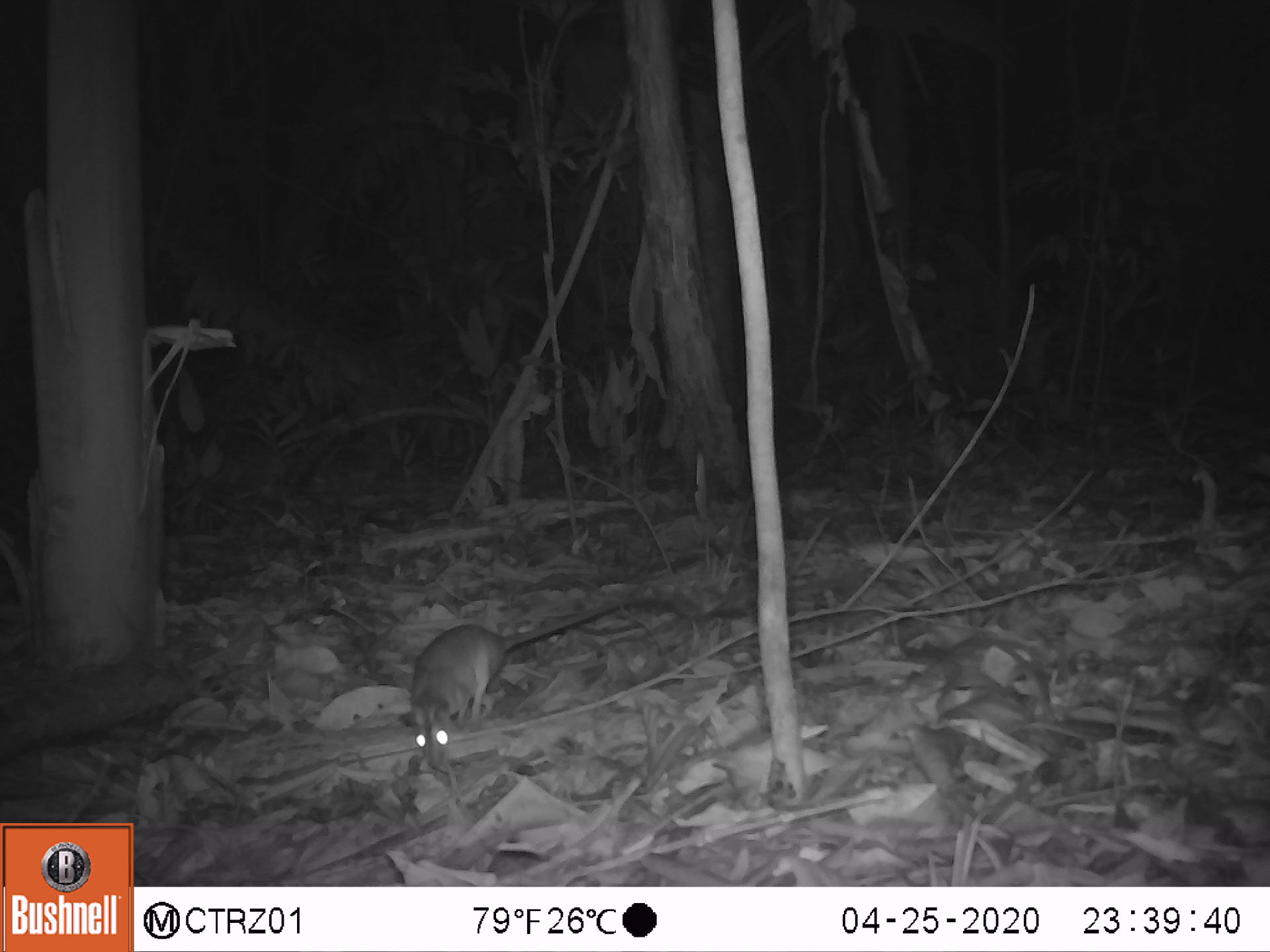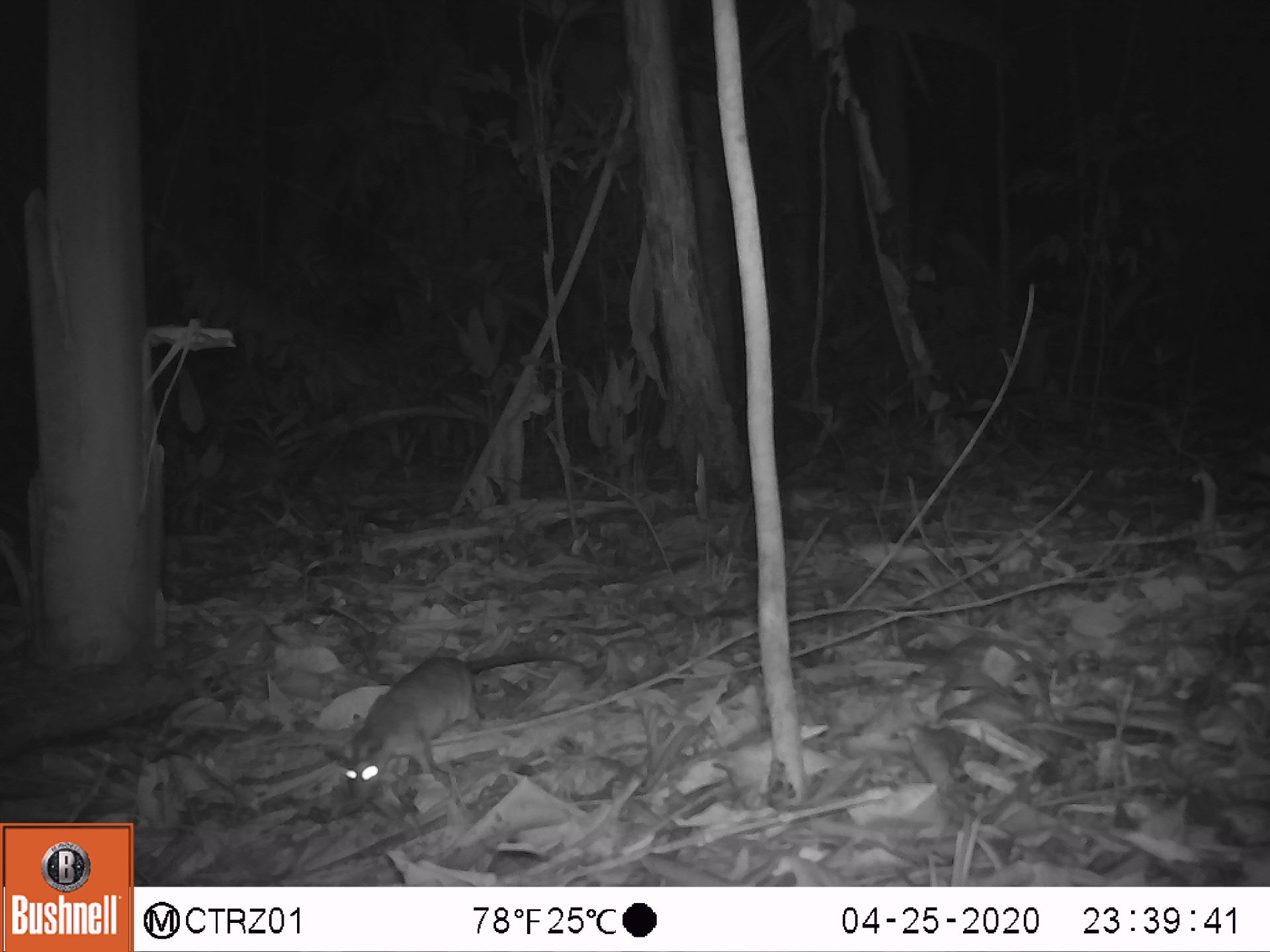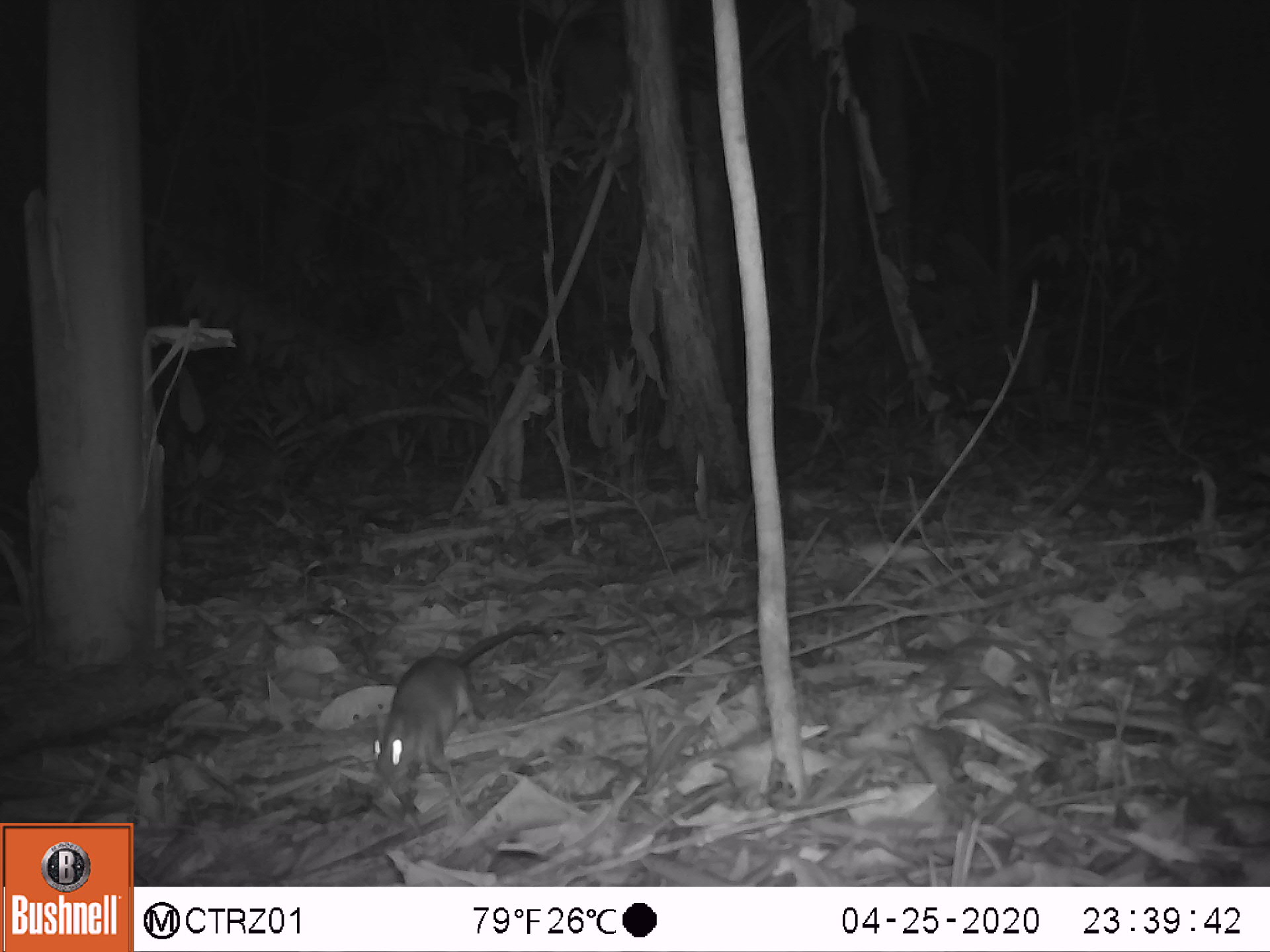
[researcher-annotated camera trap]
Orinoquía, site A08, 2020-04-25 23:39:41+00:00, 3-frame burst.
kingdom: Animalia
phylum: Chordata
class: Mammalia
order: Rodentia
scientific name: Rodentia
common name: rodent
Rodent (Rodentia).